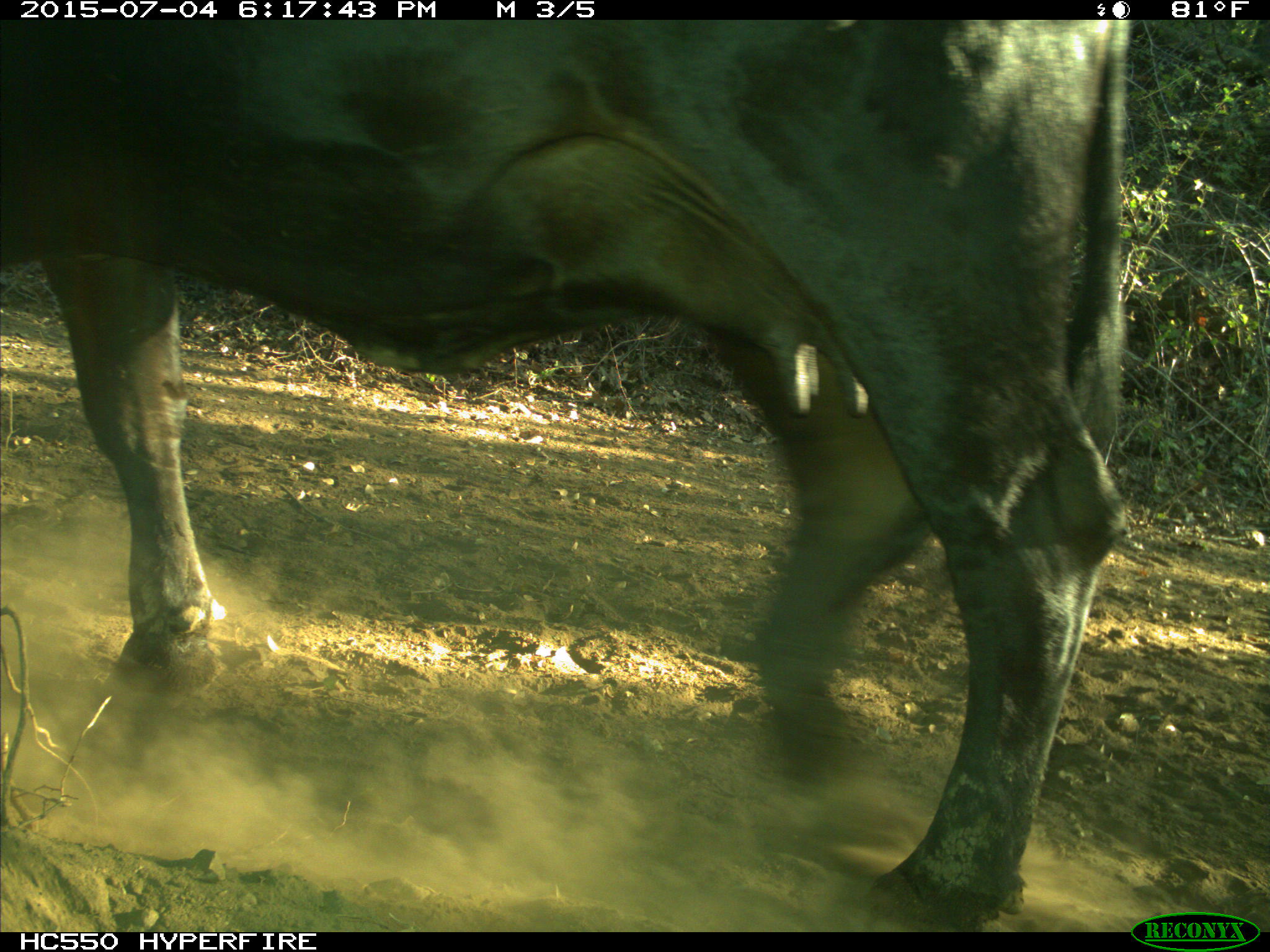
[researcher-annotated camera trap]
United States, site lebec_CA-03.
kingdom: Animalia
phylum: Chordata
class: Mammalia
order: Artiodactyla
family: Bovidae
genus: Bos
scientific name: Bos taurus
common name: domestic cow